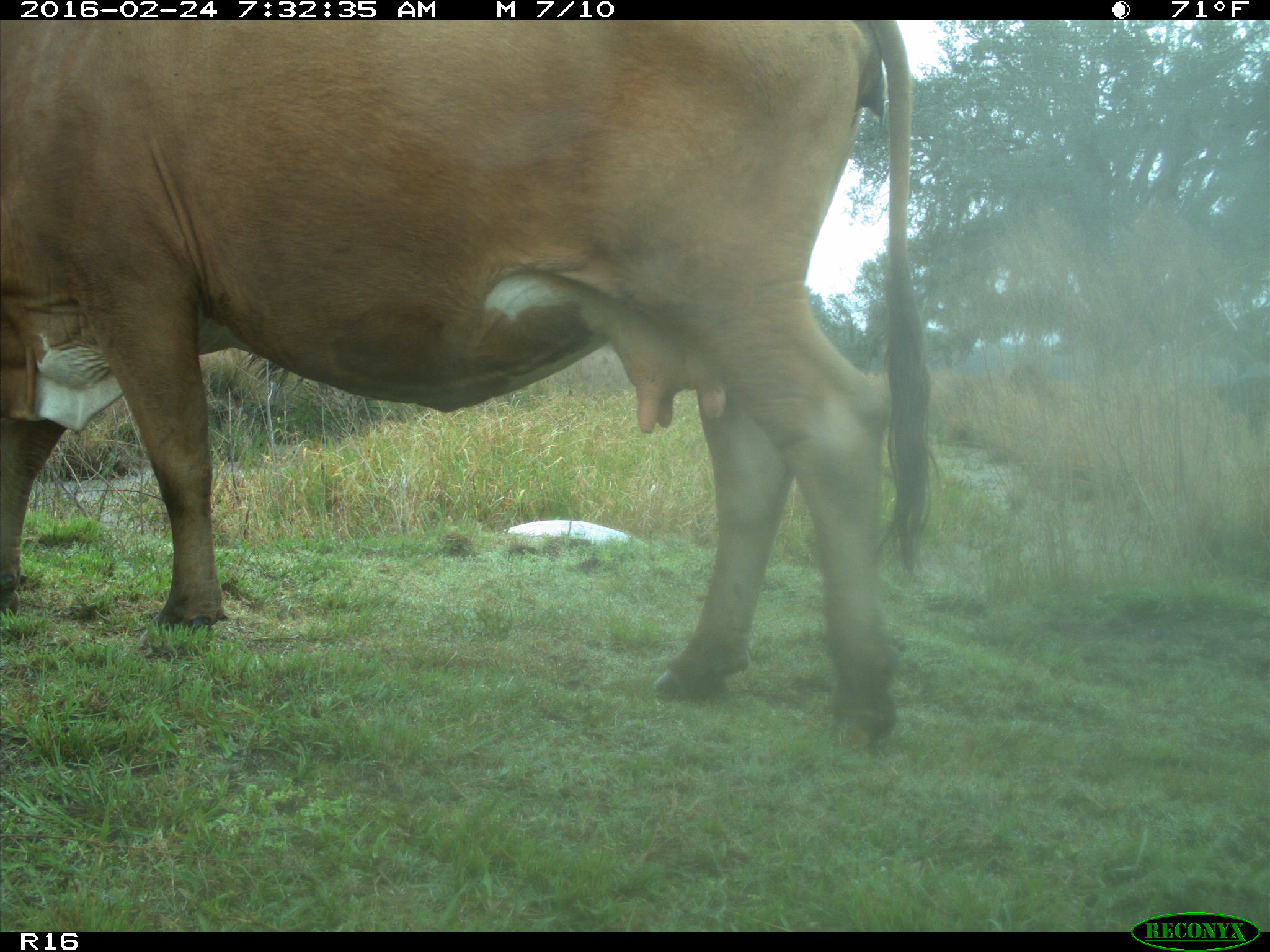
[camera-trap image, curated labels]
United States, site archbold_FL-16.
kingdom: Animalia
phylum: Chordata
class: Mammalia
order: Artiodactyla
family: Bovidae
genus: Bos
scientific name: Bos taurus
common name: domestic cow